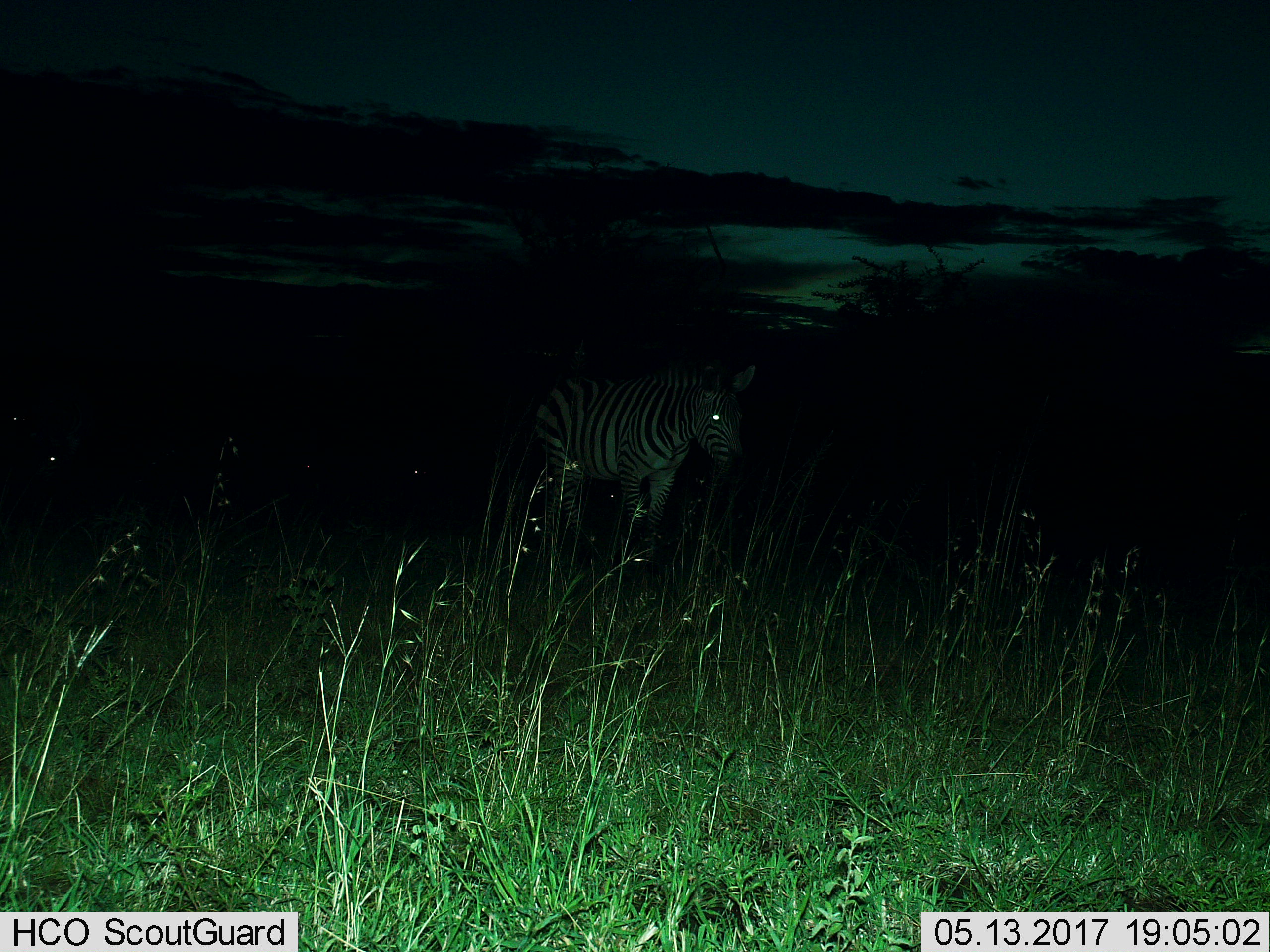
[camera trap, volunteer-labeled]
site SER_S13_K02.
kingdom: Animalia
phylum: Chordata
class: Mammalia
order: Perissodactyla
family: Equidae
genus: Equus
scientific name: Equus quagga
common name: plains zebra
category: zebraplains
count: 1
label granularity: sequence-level